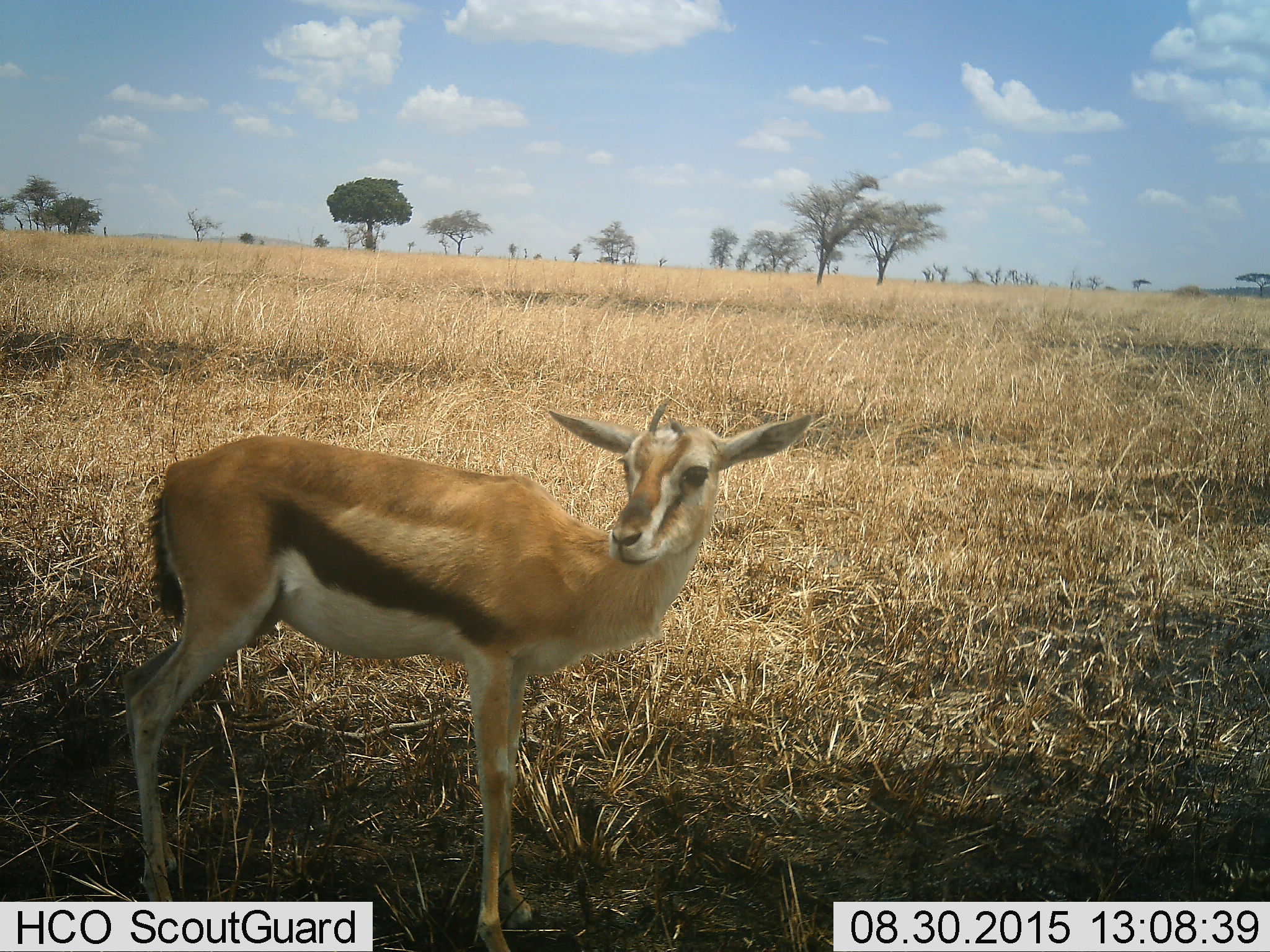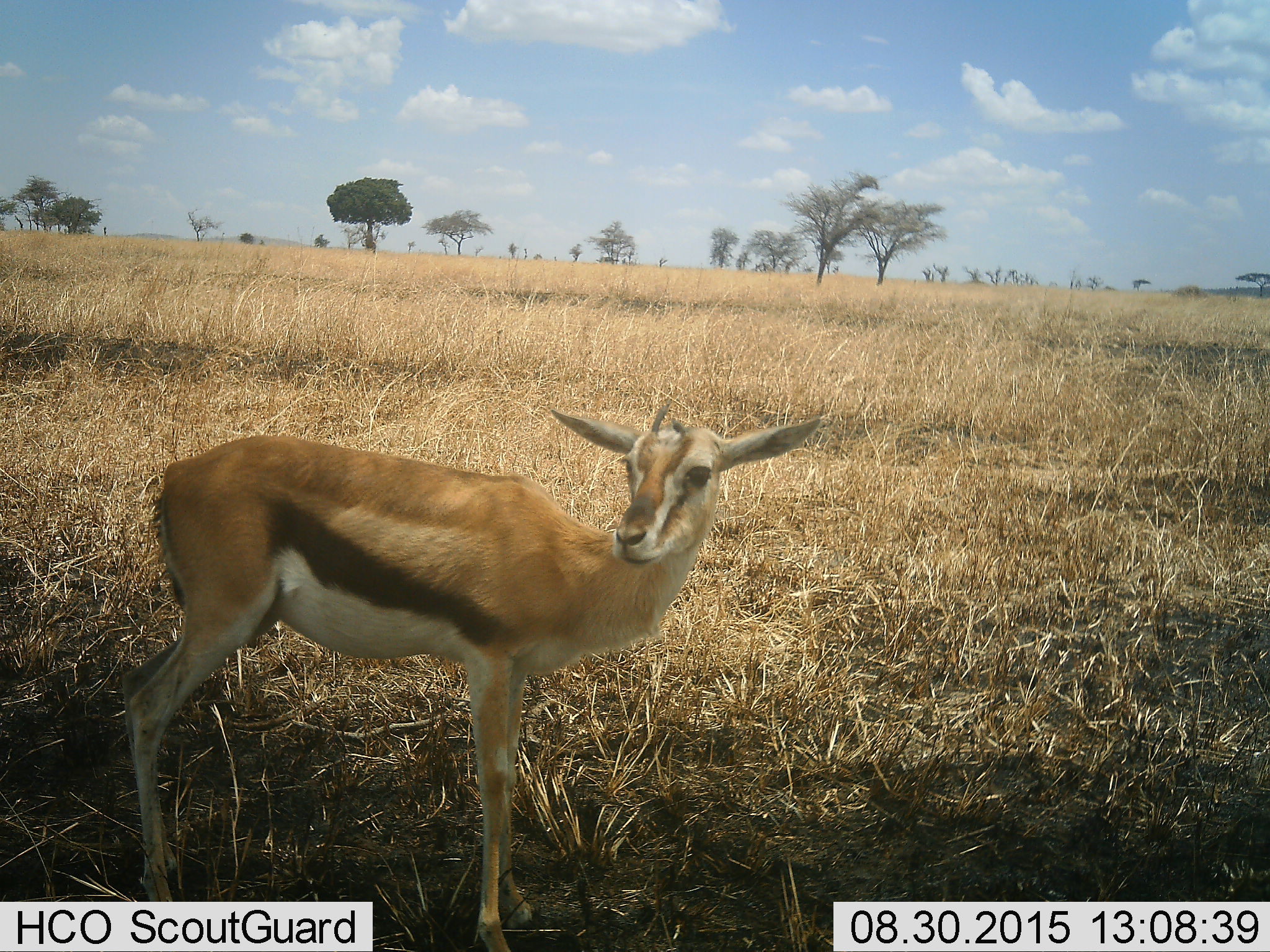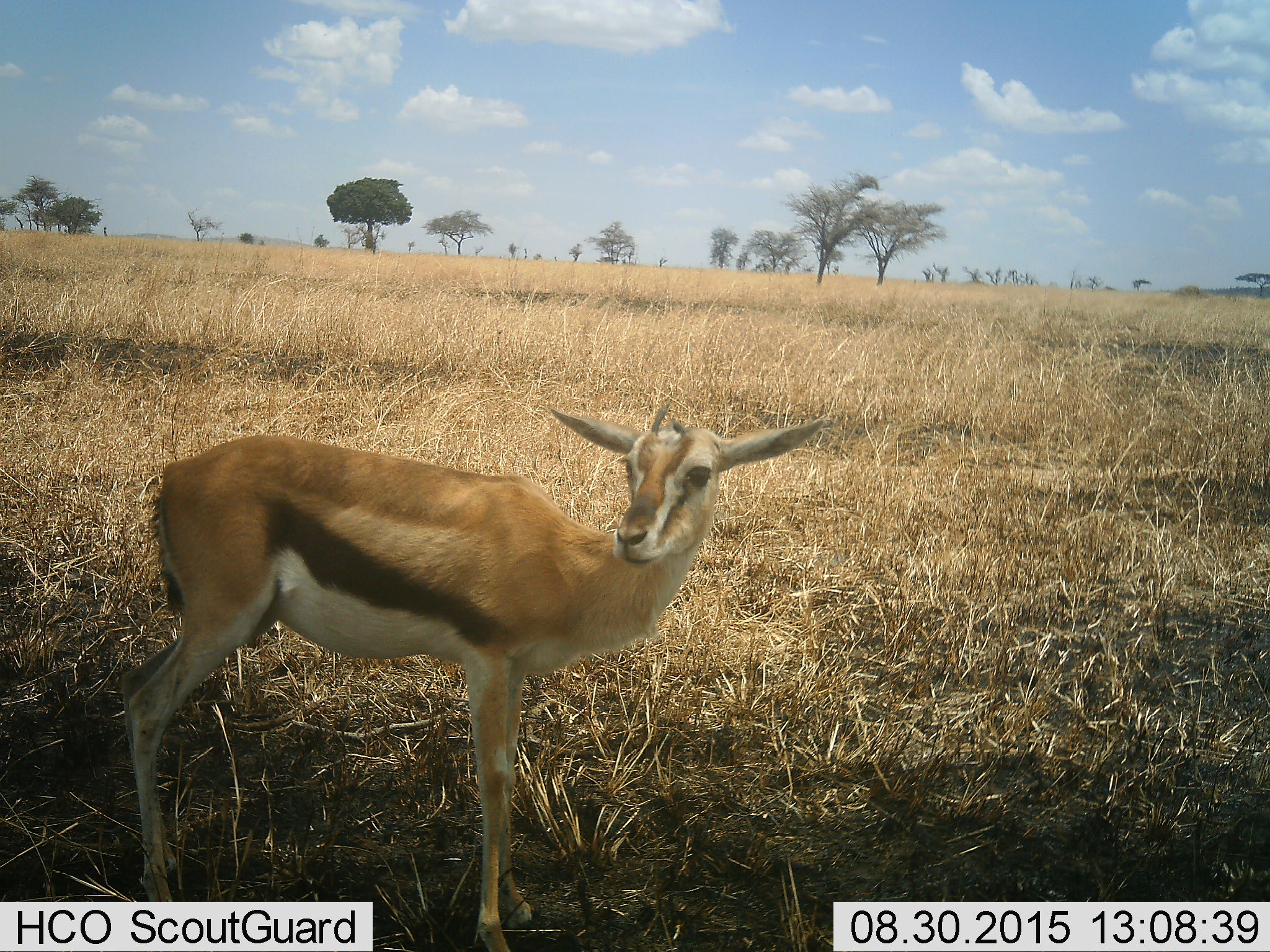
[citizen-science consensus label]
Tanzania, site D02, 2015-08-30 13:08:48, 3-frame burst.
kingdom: Animalia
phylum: Chordata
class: Mammalia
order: Artiodactyla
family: Bovidae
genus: Eudorcas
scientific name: Eudorcas thomsonii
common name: thomson's gazelle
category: gazellethomsons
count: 1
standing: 100%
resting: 0%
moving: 0%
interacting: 0%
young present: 6%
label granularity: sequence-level